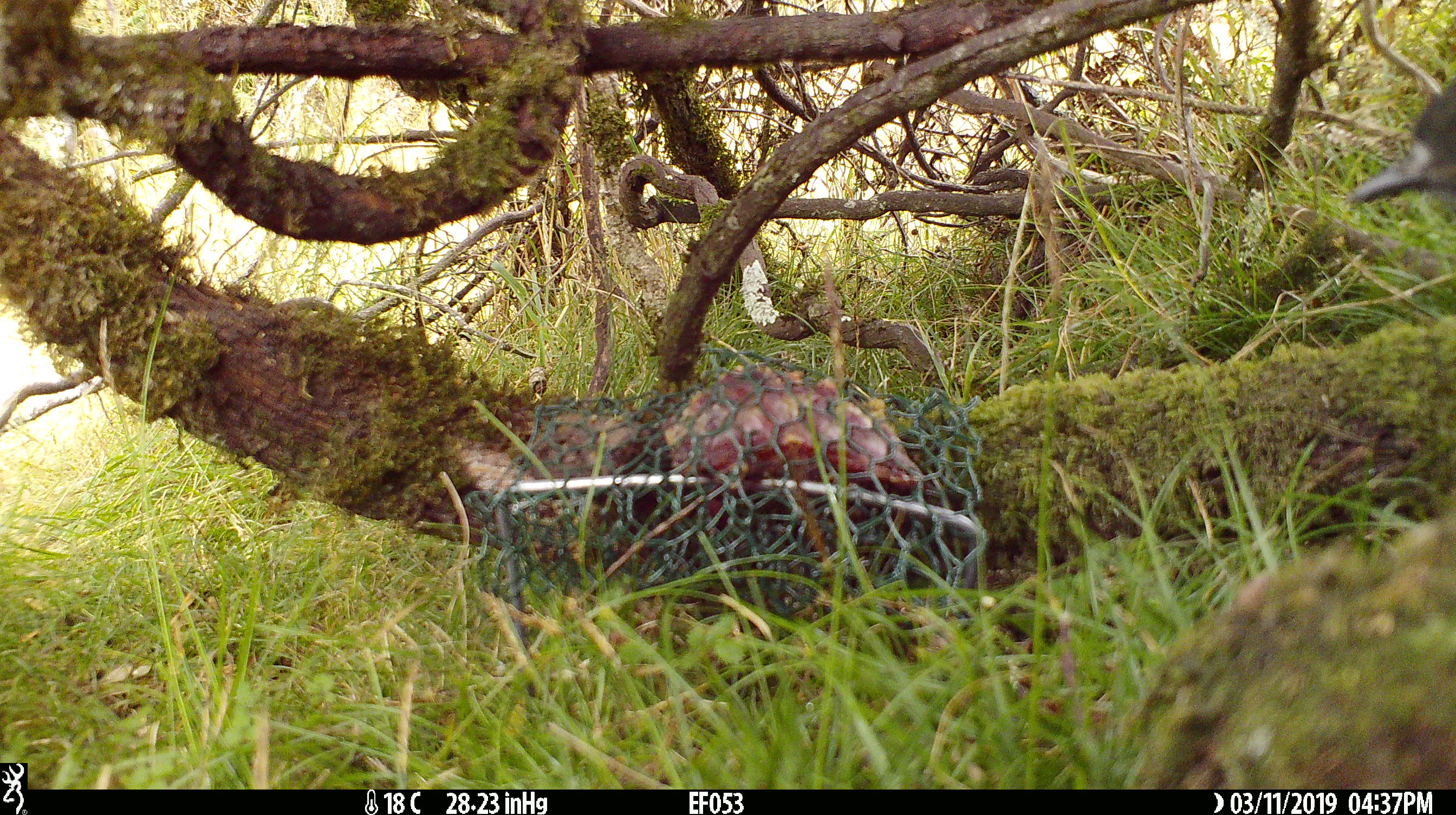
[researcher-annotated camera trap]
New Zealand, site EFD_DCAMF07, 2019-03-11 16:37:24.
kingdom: Animalia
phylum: Chordata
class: Aves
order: Passeriformes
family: Petroicidae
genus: Petroica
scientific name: Petroica australis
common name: new zealand robin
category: robin